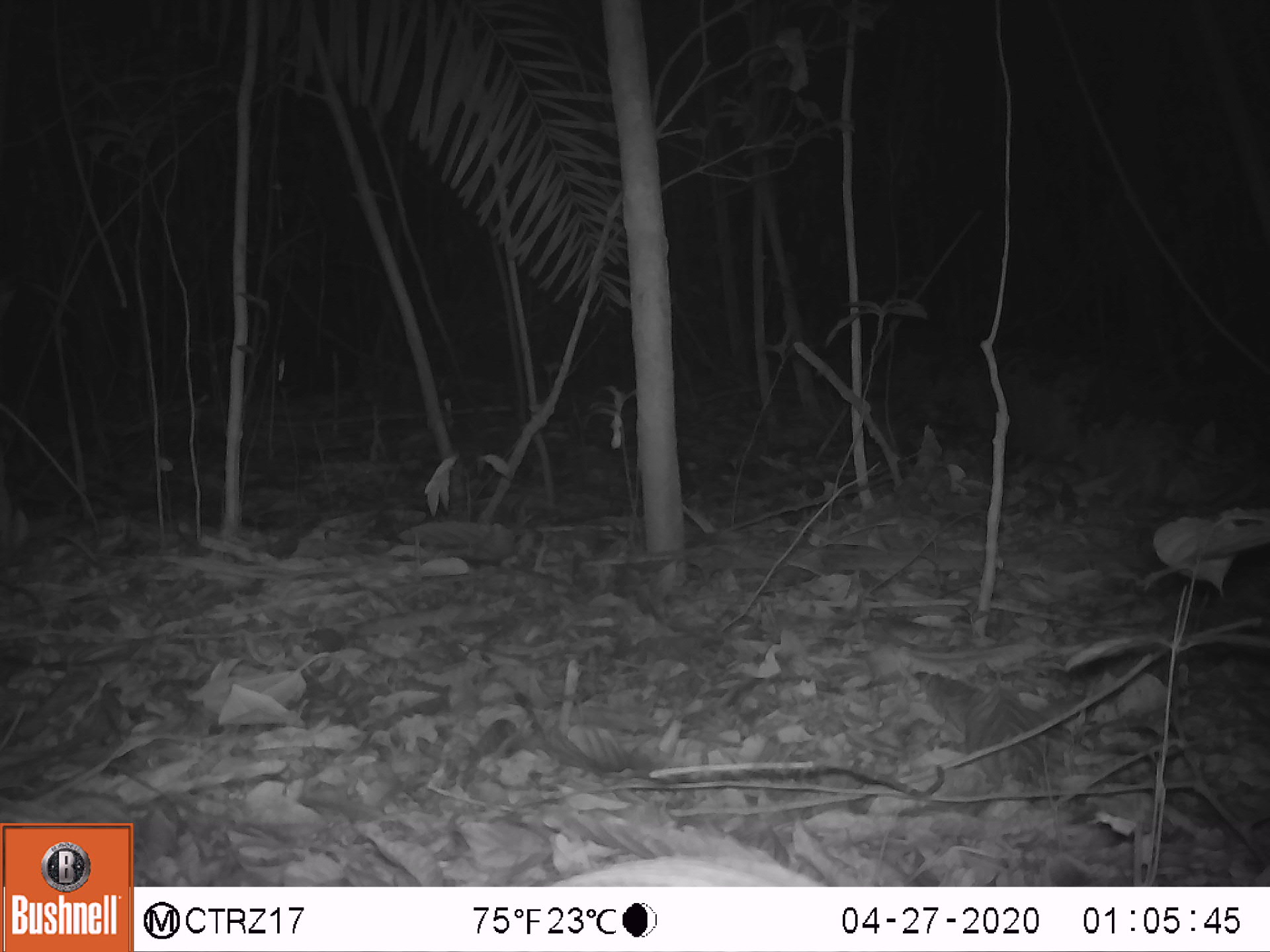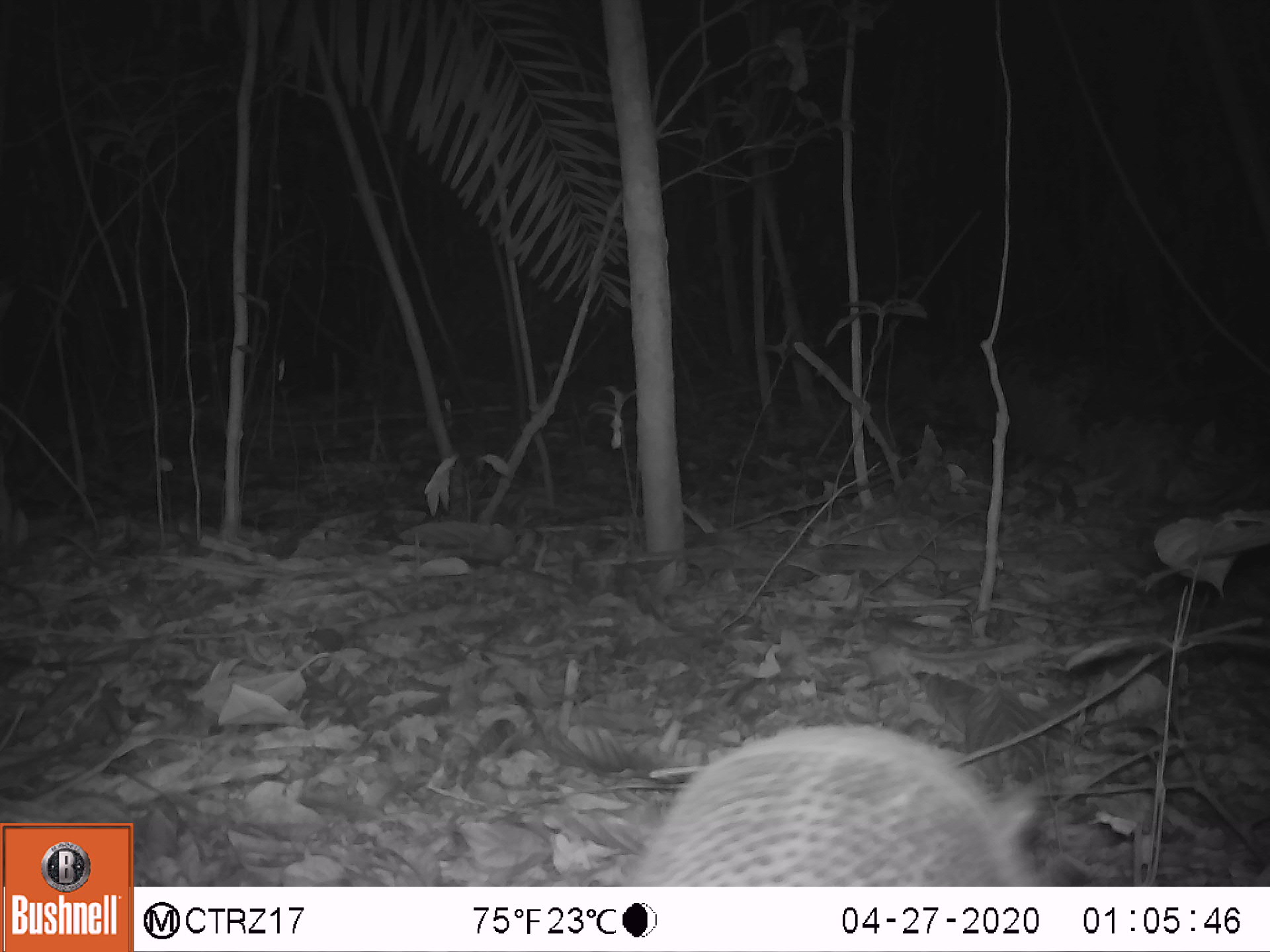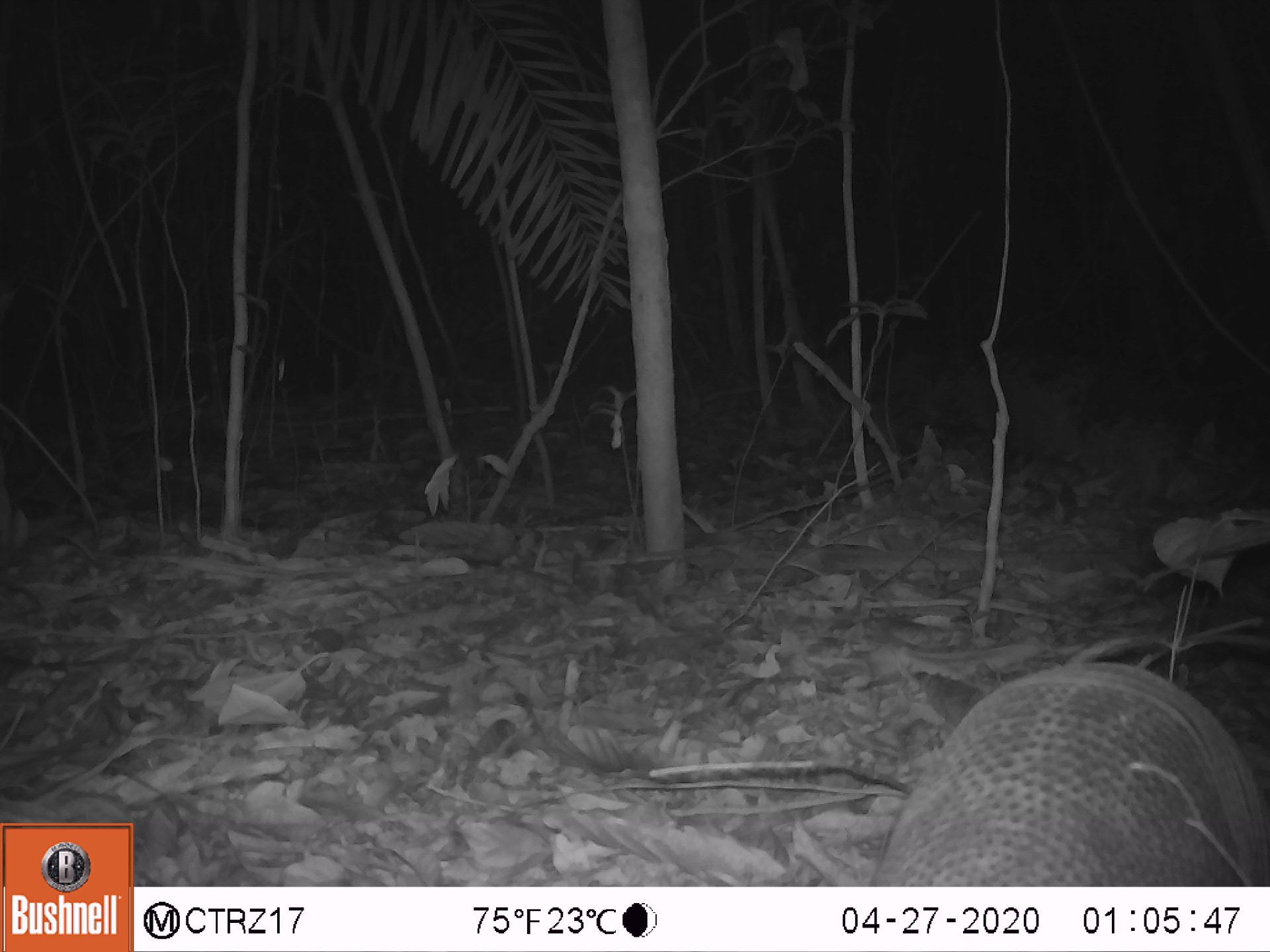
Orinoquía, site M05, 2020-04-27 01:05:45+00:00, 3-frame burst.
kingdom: Animalia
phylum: Chordata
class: Mammalia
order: Cingulata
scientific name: Cingulata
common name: armadillo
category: unknown armadillo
Unknown armadillo (armadillo) (Cingulata).